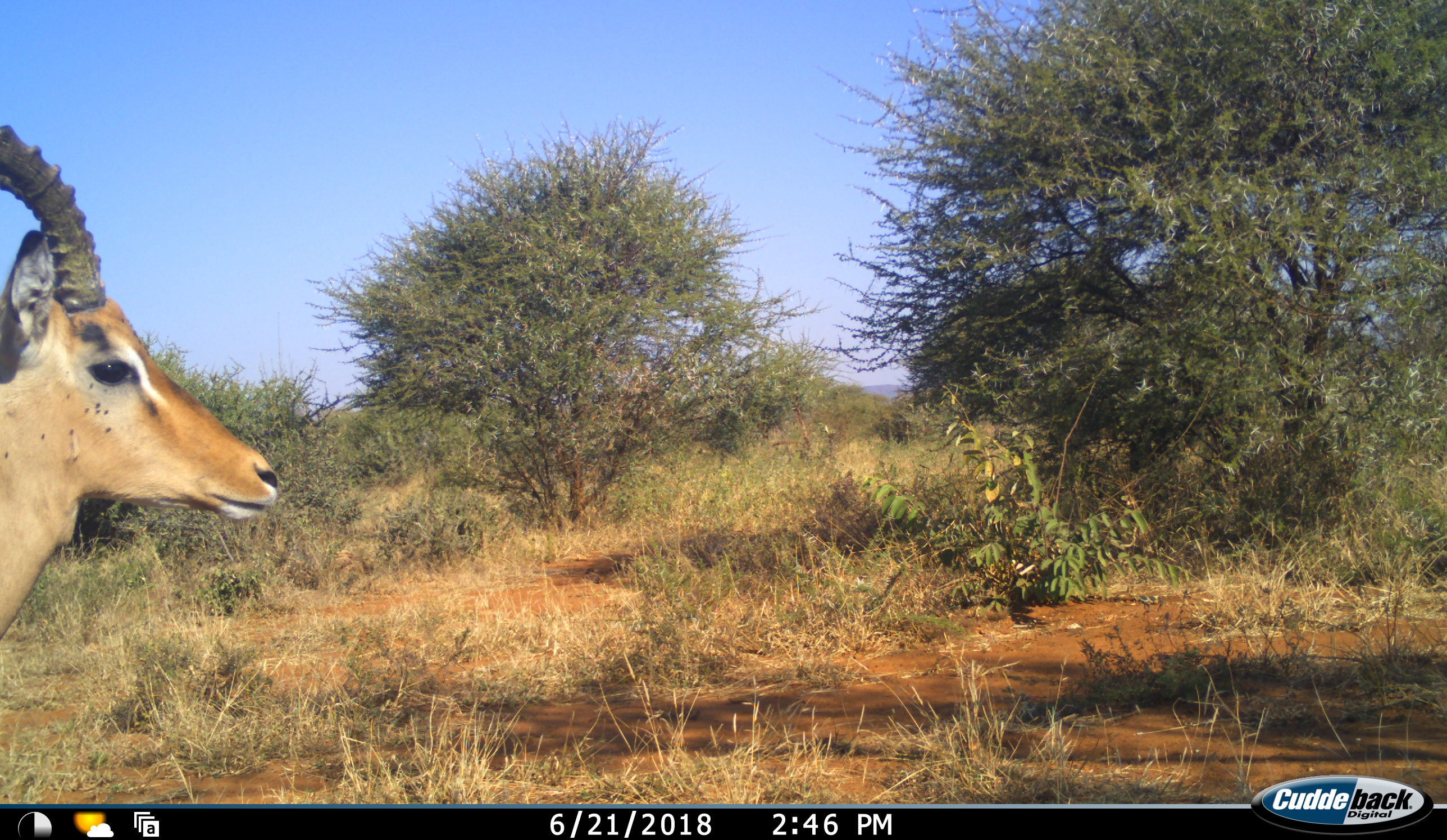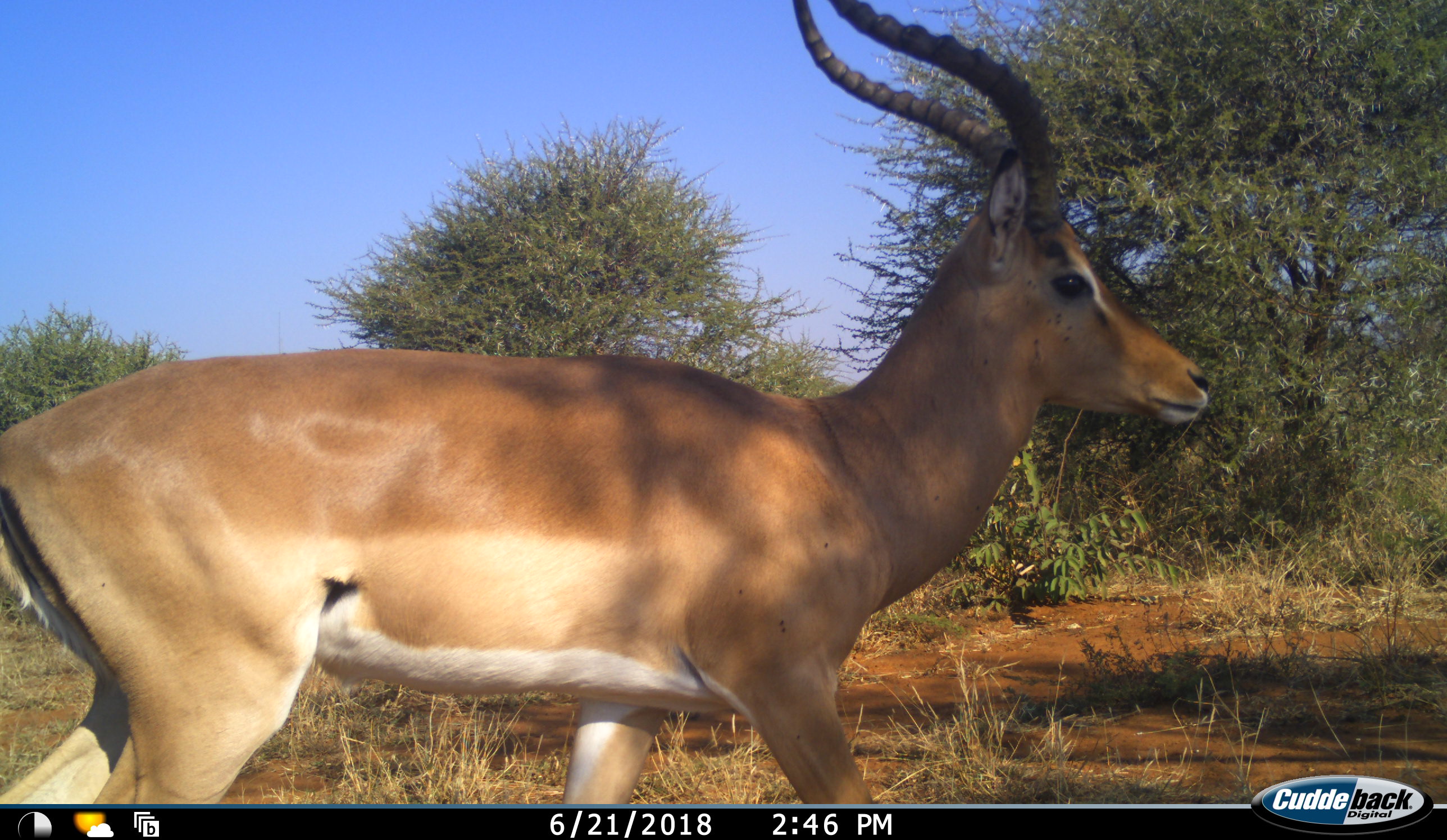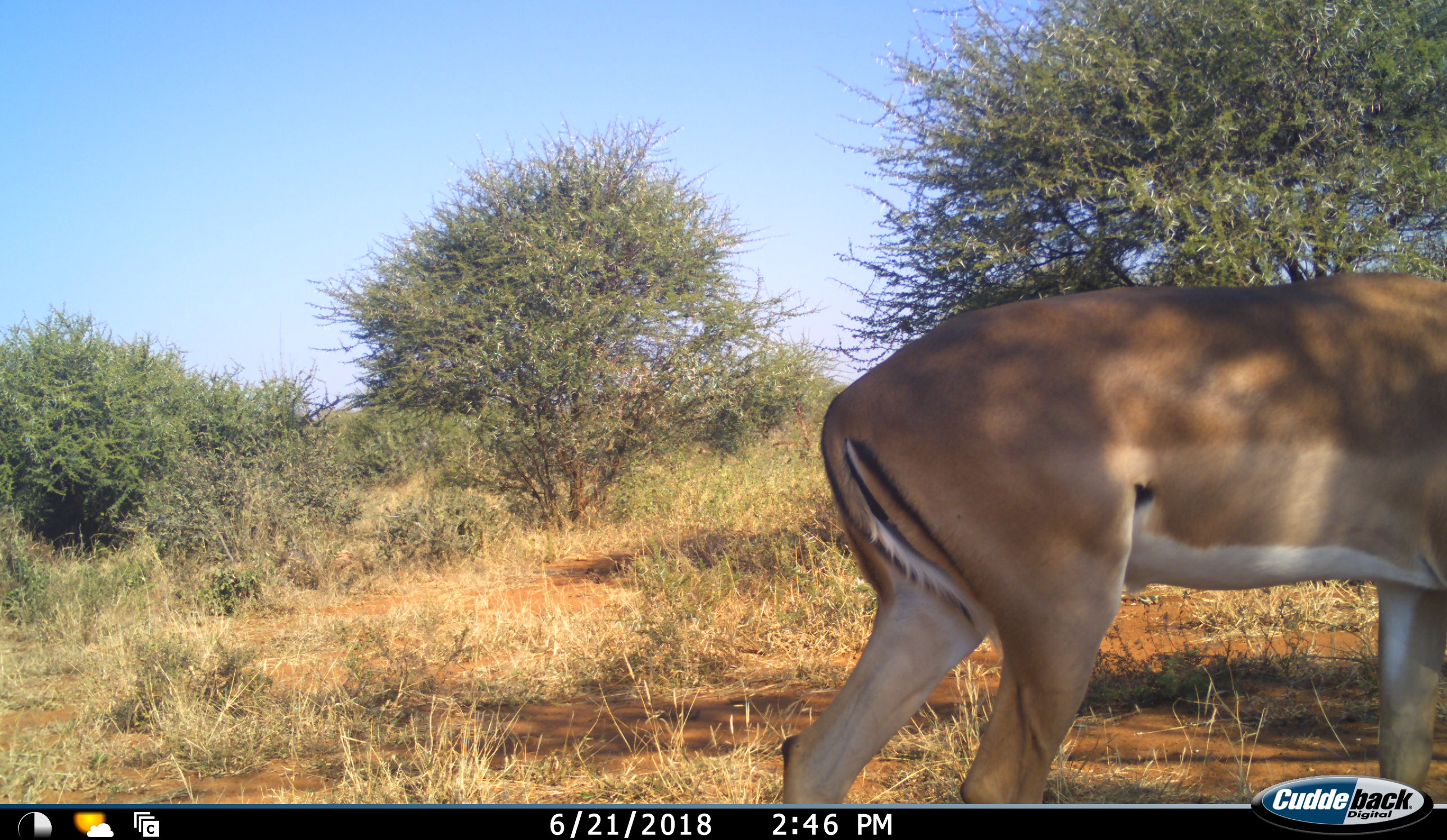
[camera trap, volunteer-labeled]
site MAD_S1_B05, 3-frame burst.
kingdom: Animalia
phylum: Chordata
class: Mammalia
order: Artiodactyla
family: Bovidae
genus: Aepyceros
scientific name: Aepyceros melampus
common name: impala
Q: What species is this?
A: Impala (Aepyceros melampus).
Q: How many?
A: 1.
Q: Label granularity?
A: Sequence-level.